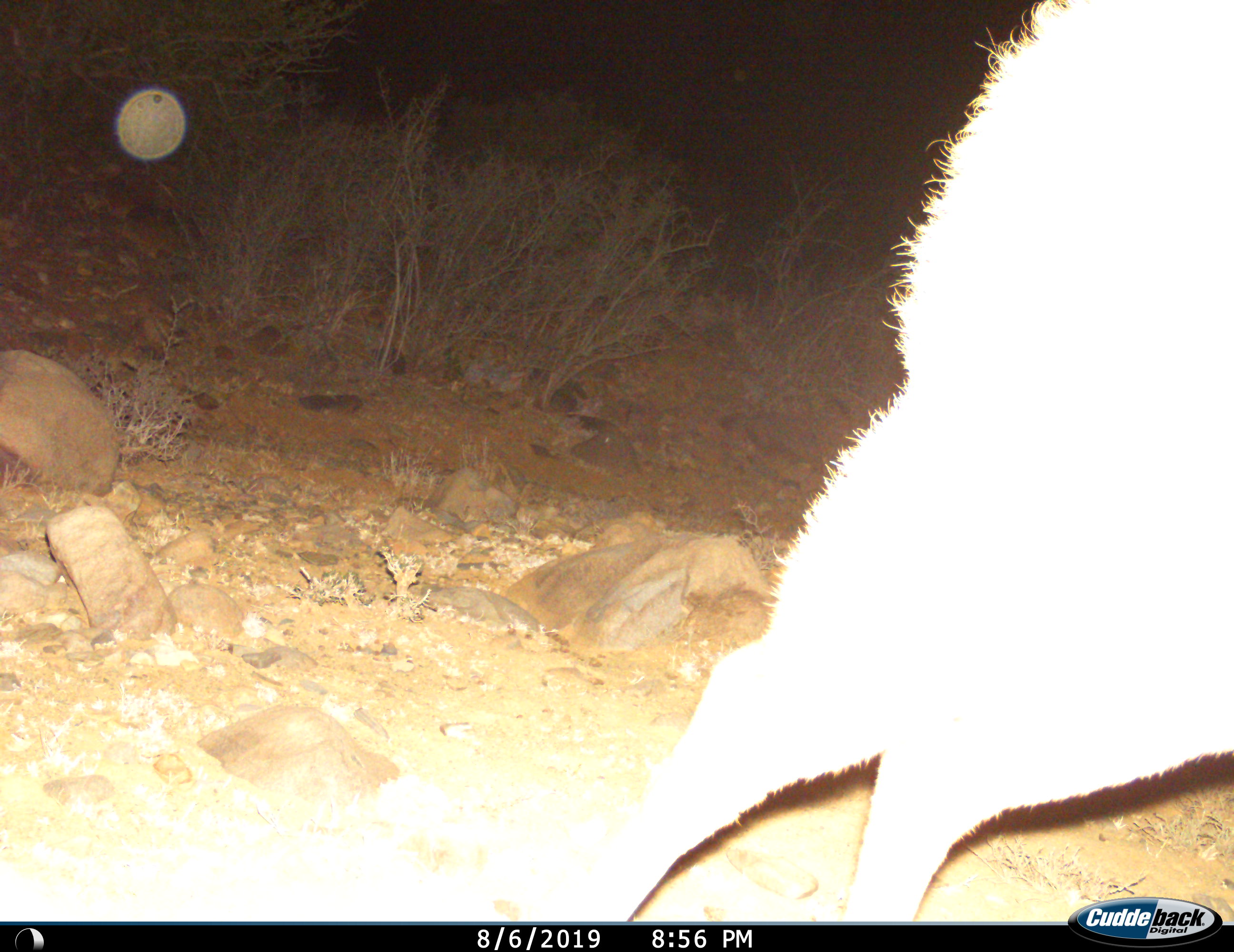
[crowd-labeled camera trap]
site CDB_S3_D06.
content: unidentified animal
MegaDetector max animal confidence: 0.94